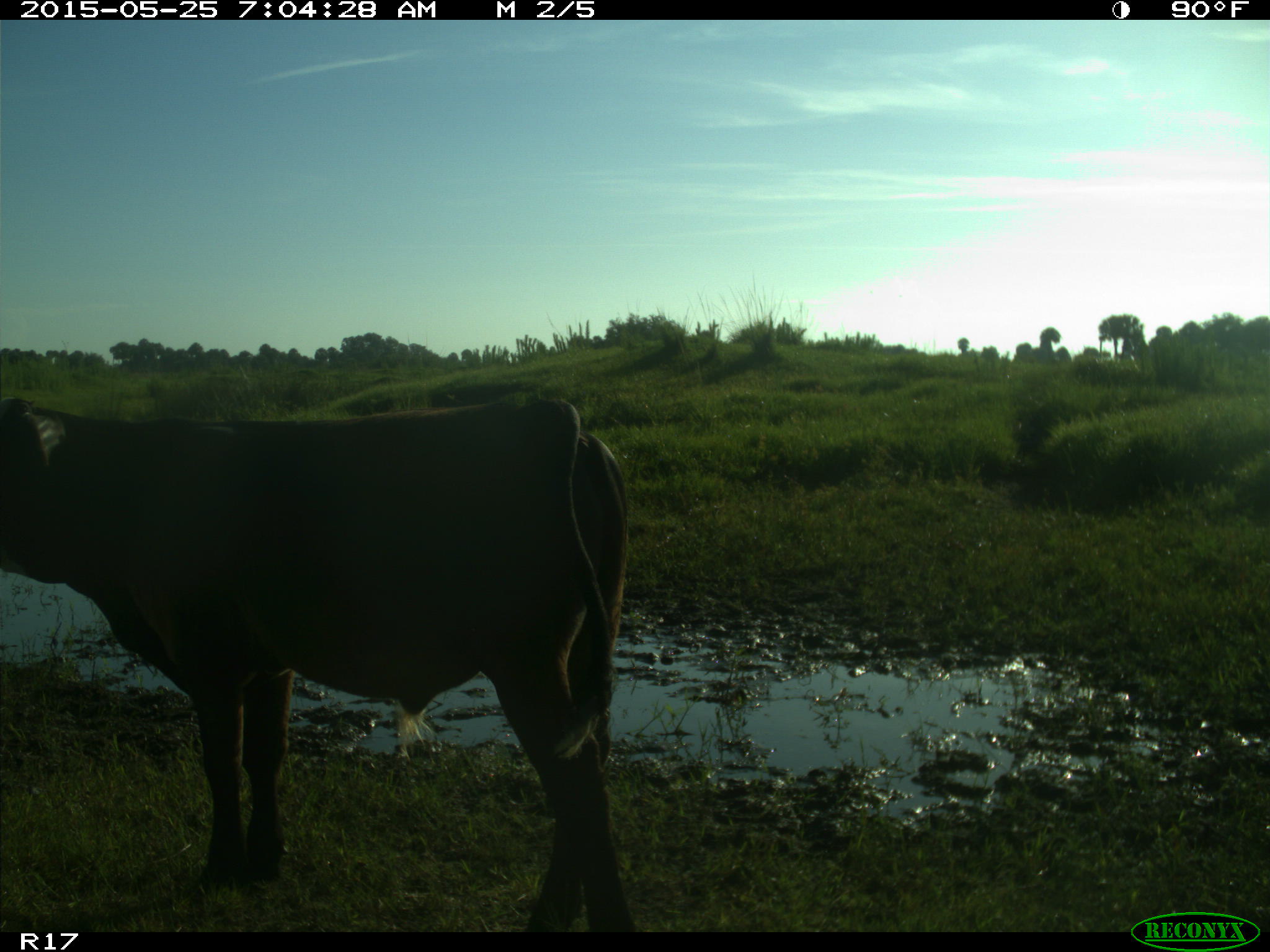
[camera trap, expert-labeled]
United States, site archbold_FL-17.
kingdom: Animalia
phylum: Chordata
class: Mammalia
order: Artiodactyla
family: Bovidae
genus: Bos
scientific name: Bos taurus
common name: domestic cow